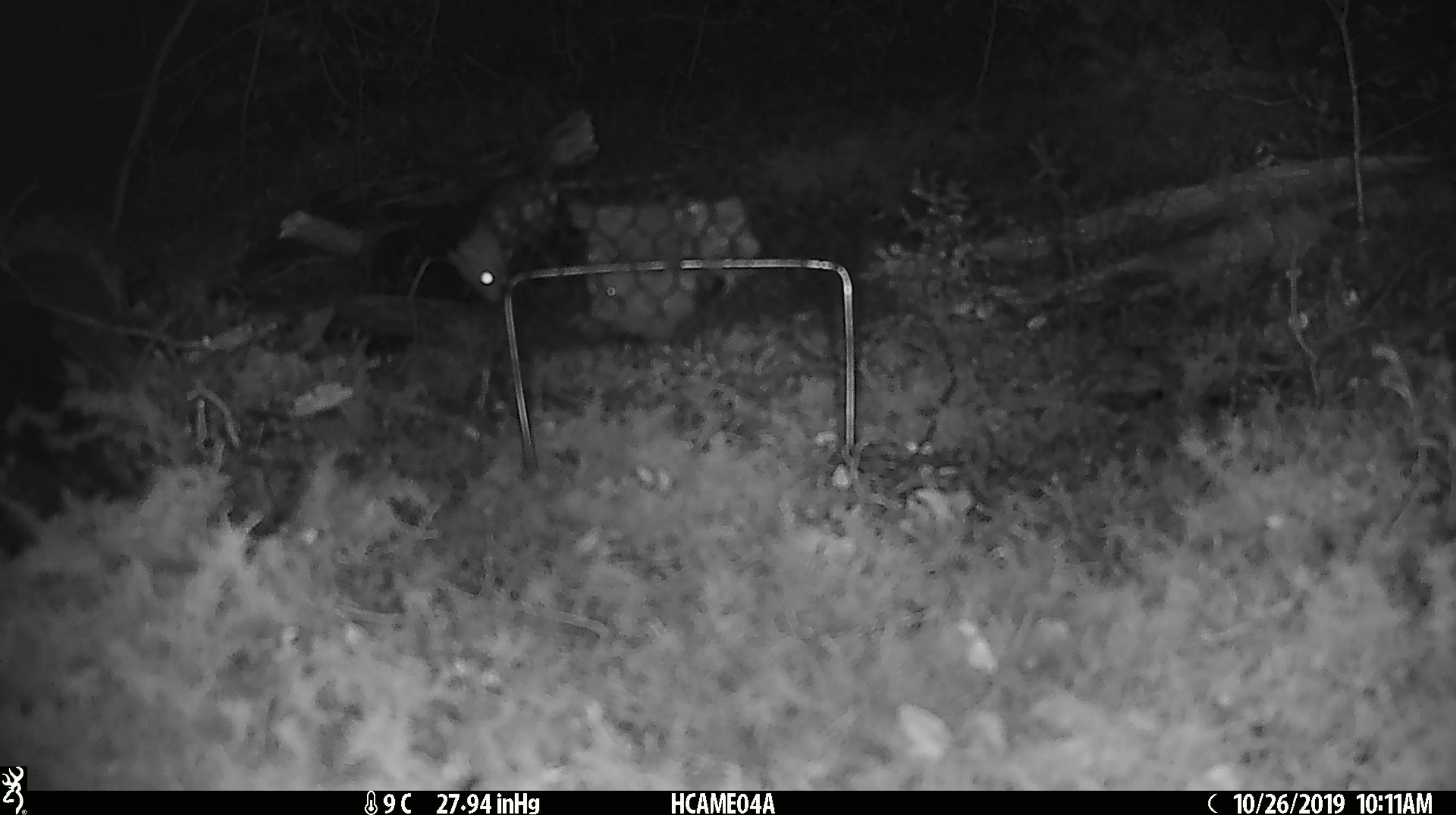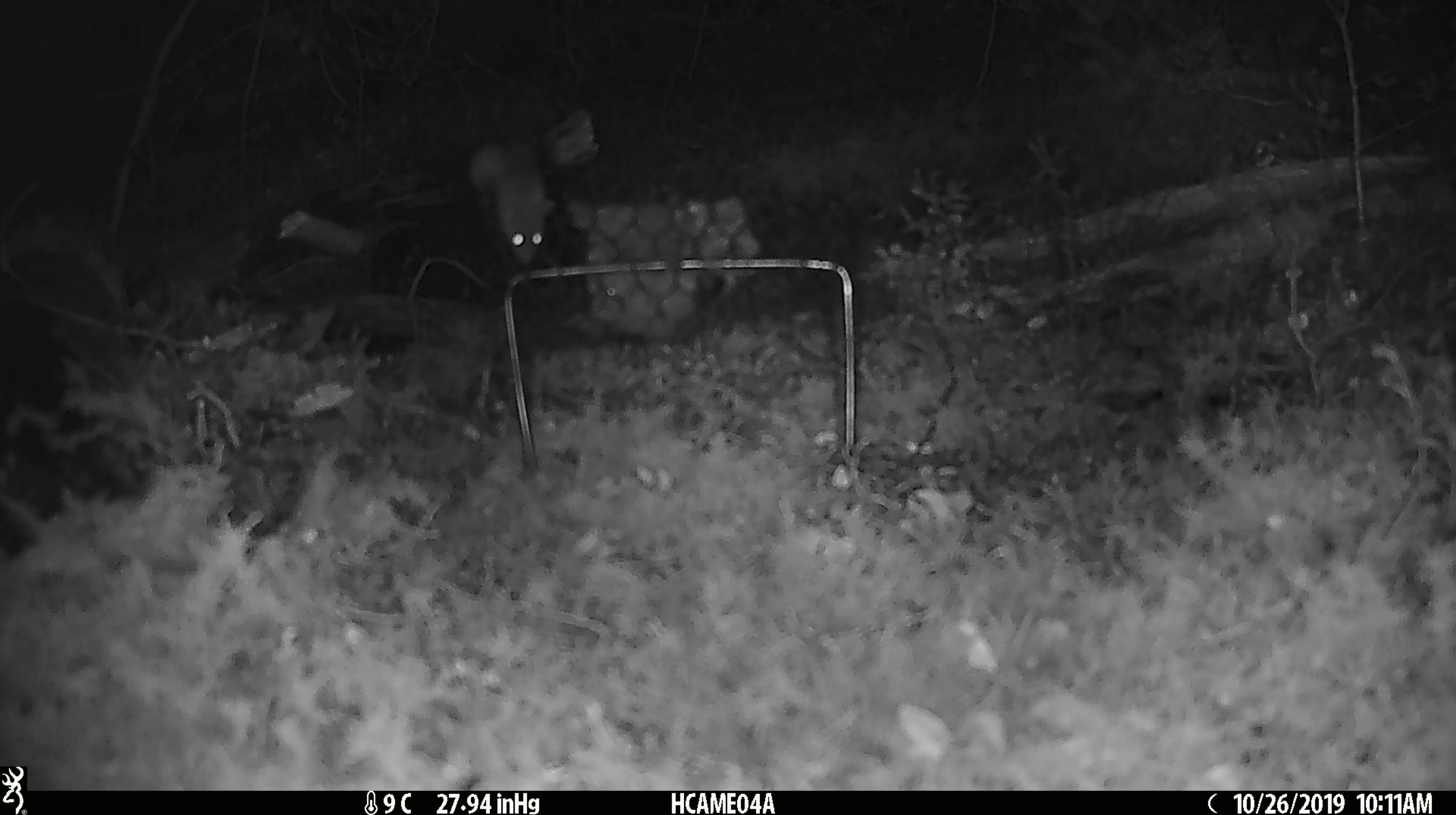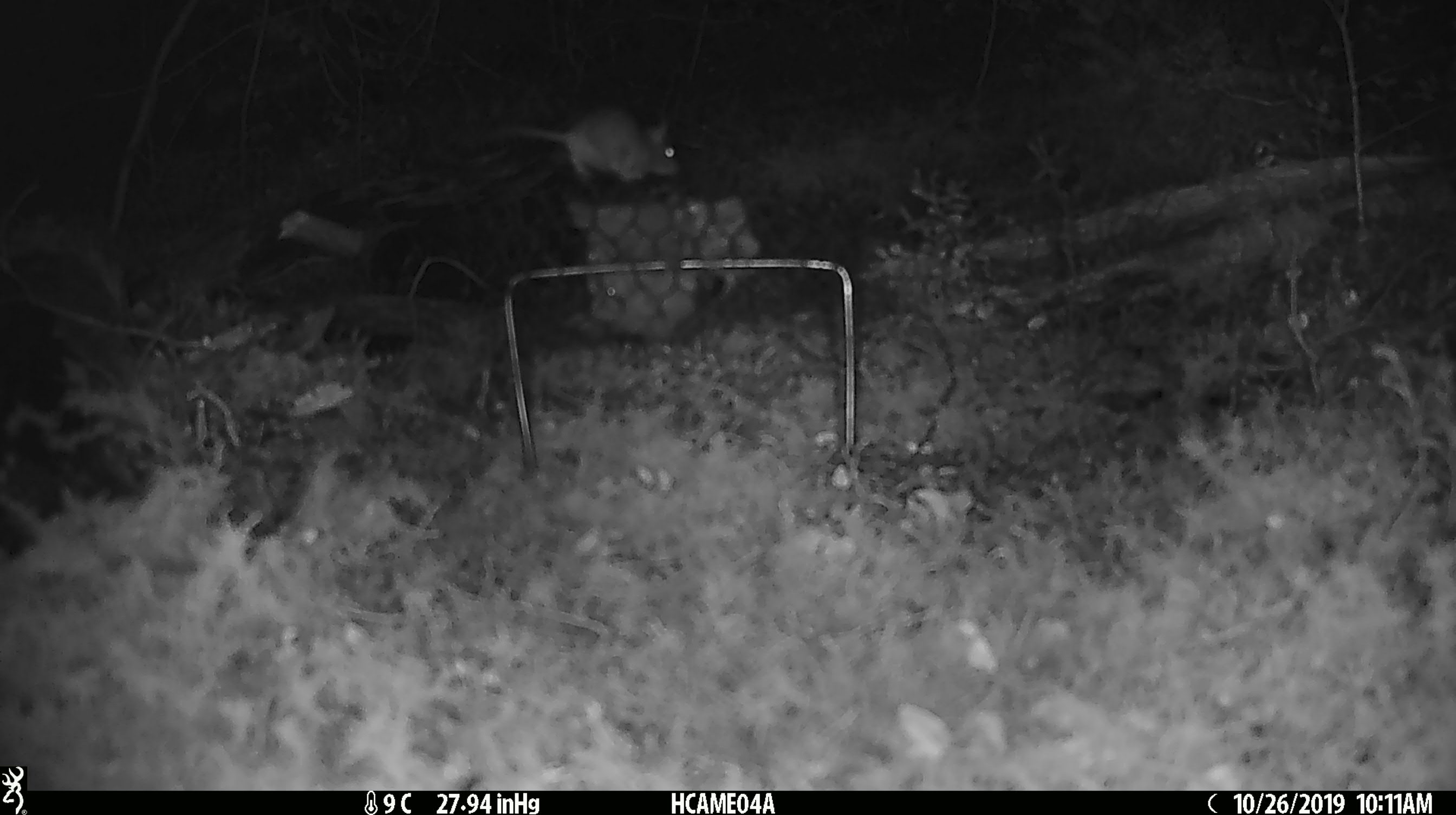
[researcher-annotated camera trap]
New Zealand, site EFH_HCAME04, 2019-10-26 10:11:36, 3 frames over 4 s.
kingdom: Animalia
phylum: Chordata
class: Mammalia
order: Rodentia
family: Muridae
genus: Mus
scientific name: Mus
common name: mouse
Mouse (Mus).